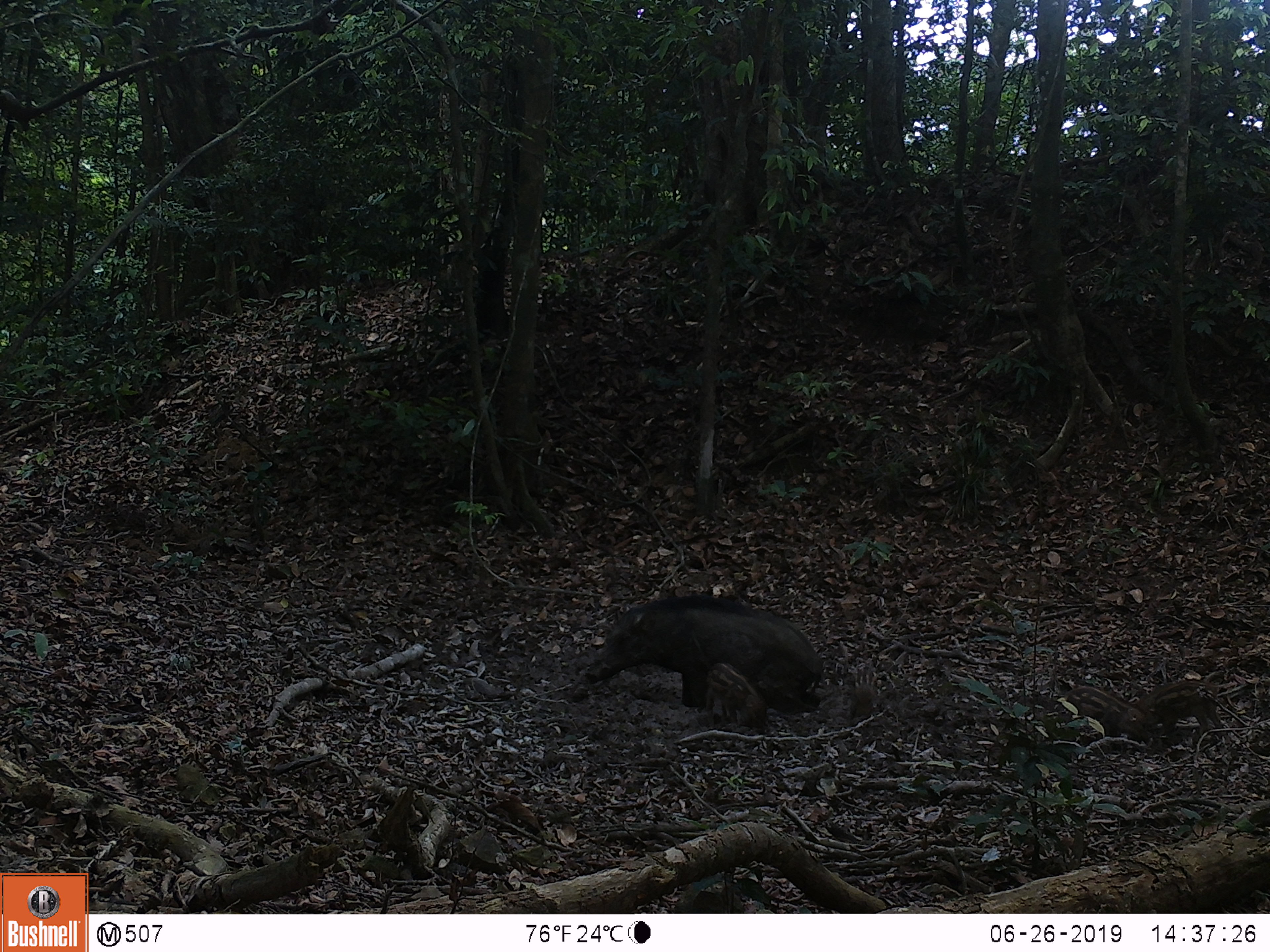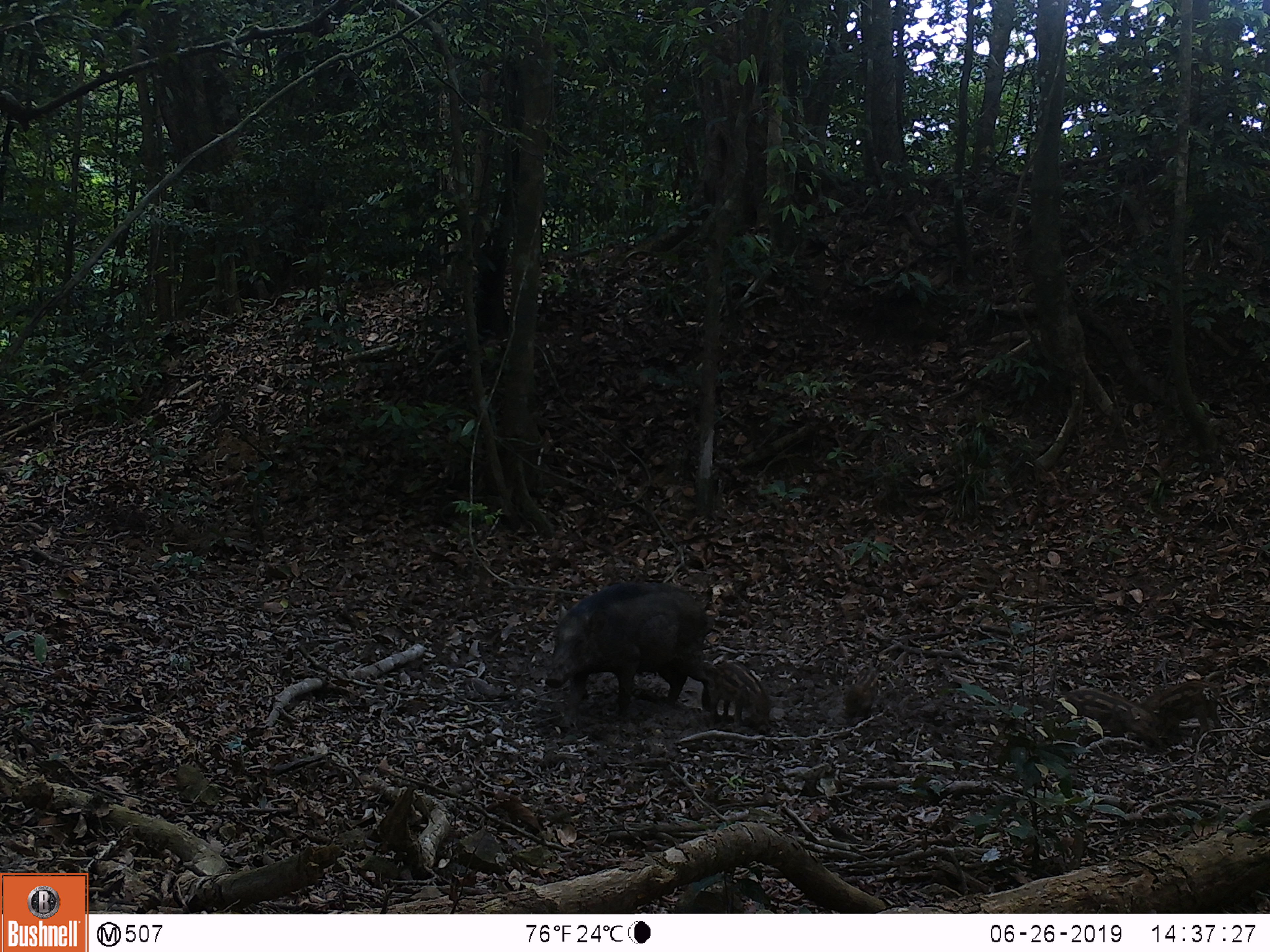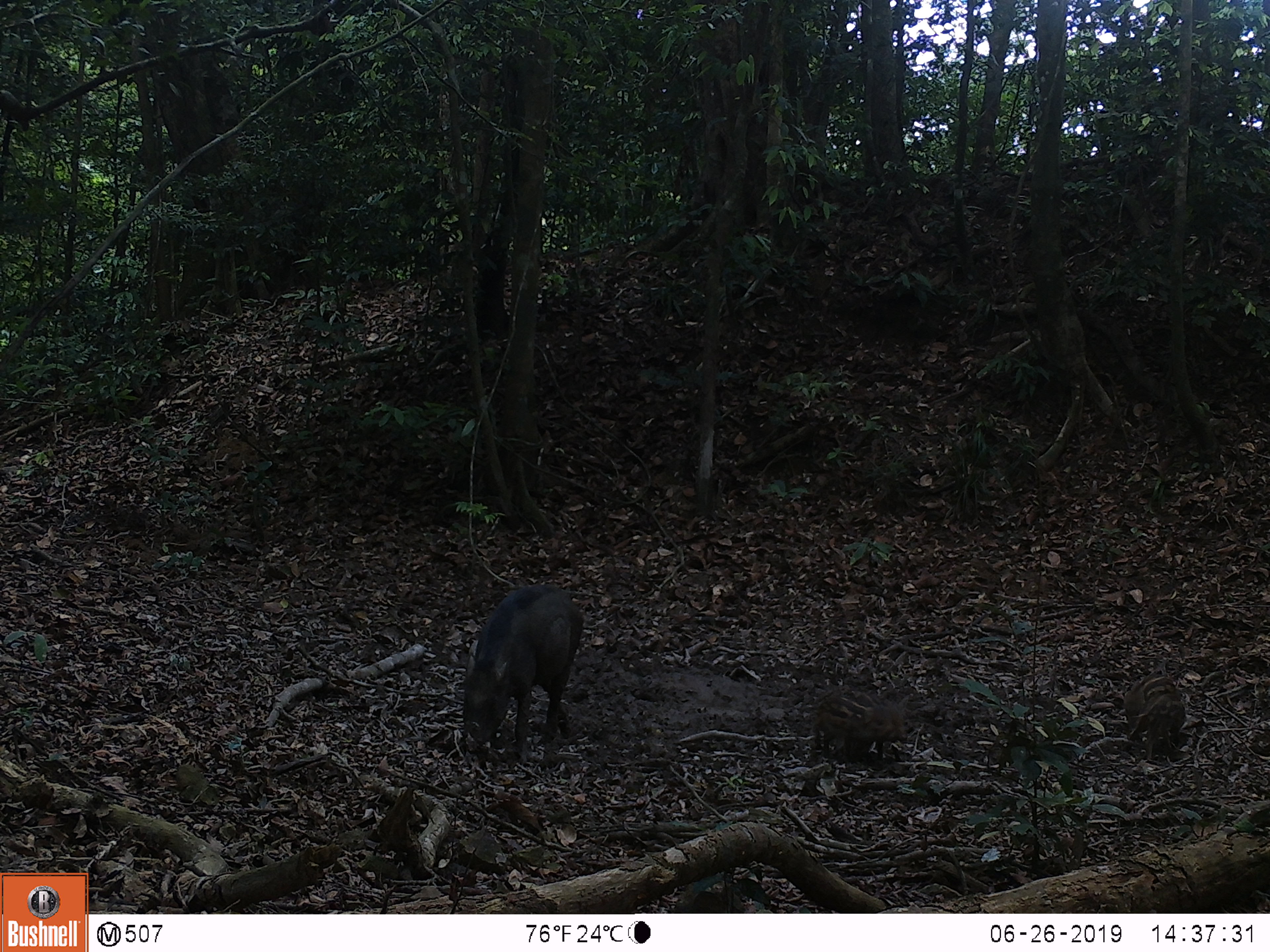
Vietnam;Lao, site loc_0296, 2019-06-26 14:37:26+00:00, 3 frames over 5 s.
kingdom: Animalia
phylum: Chordata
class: Mammalia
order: Artiodactyla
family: Suidae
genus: Sus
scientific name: Sus scrofa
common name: eurasian wild pig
Eurasian wild pig (Sus scrofa). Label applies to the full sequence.